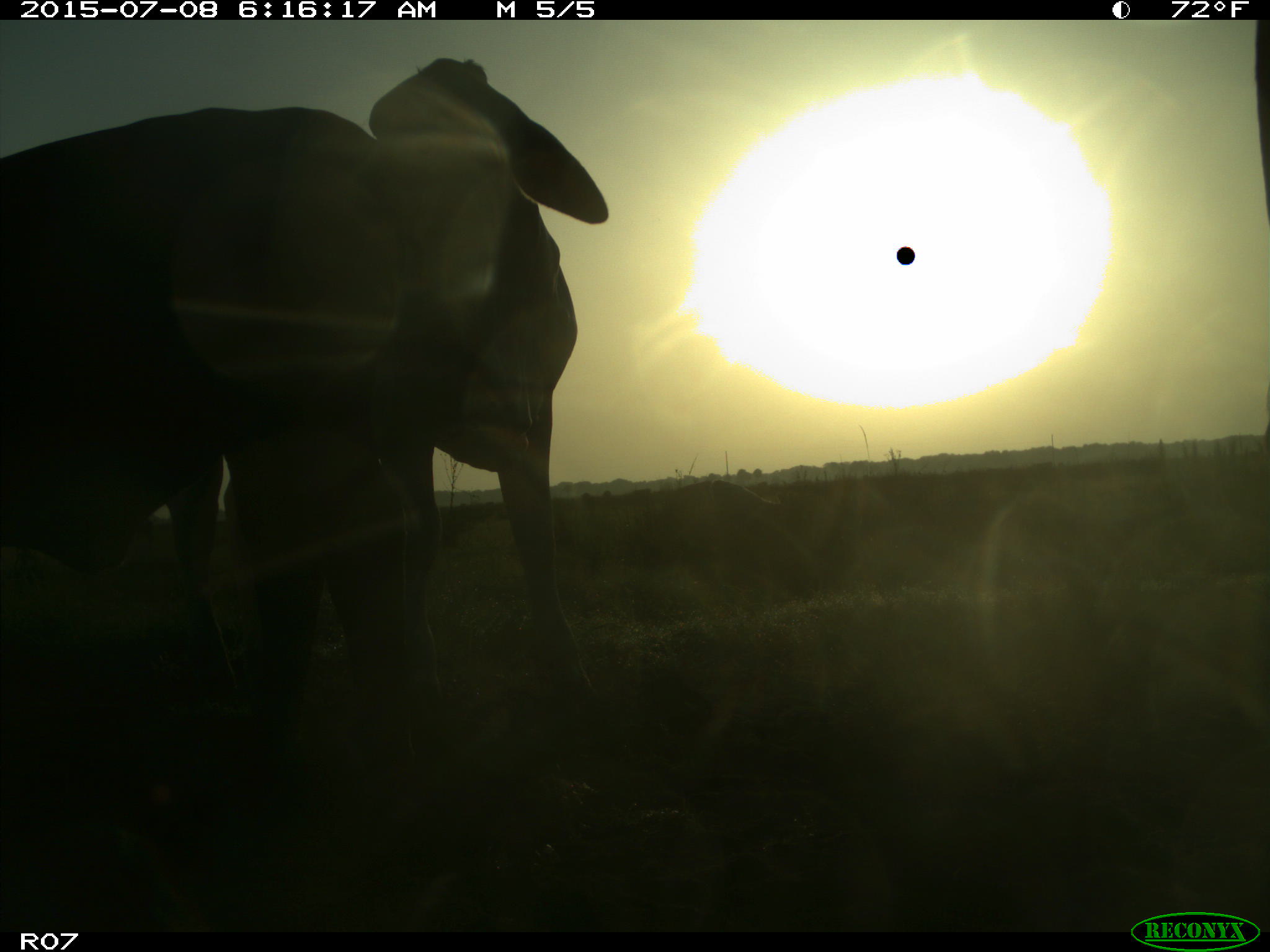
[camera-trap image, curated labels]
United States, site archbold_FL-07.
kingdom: Animalia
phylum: Chordata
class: Mammalia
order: Artiodactyla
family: Bovidae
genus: Bos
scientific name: Bos taurus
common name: domestic cow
Bos taurus (domestic cow).